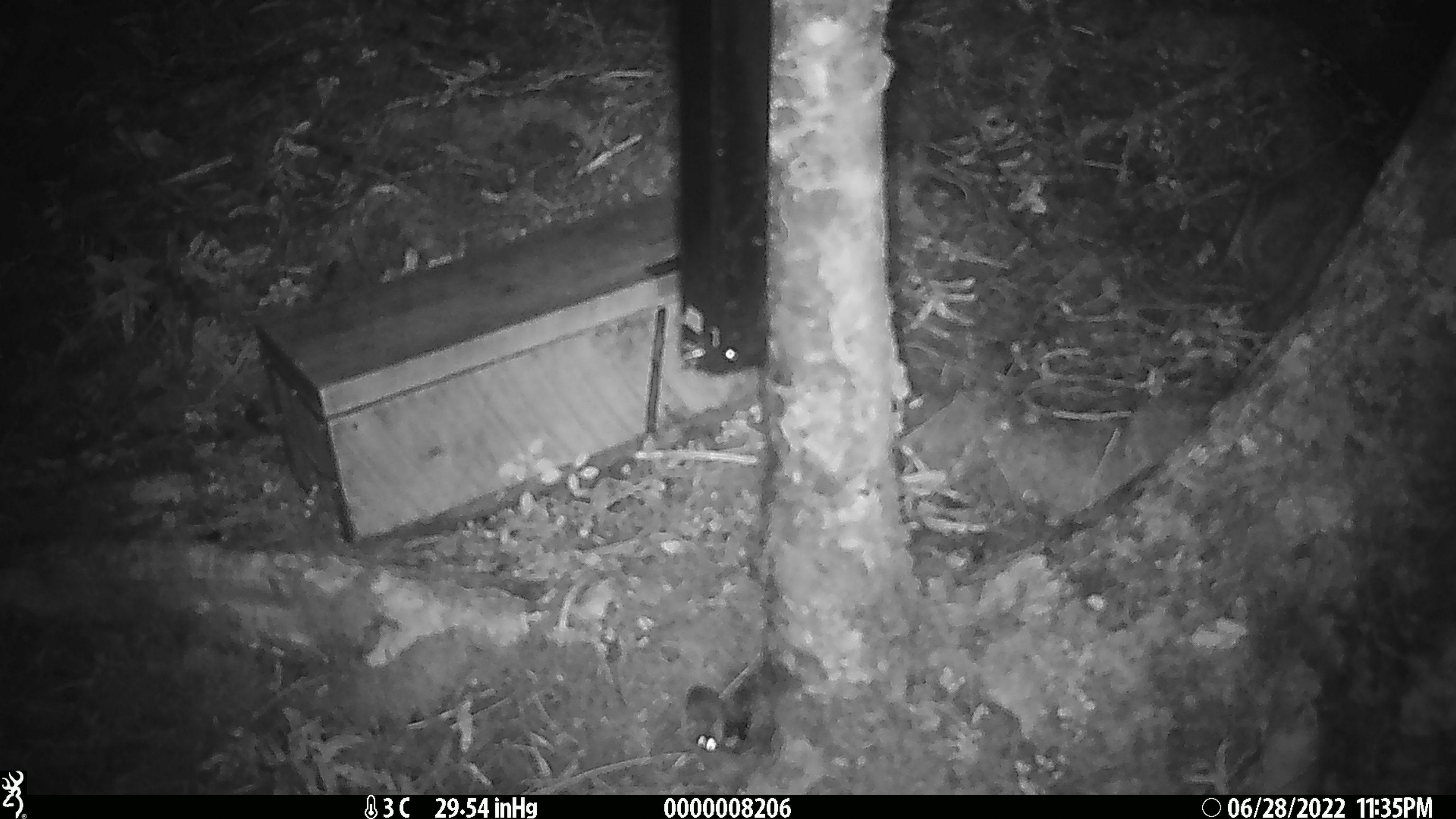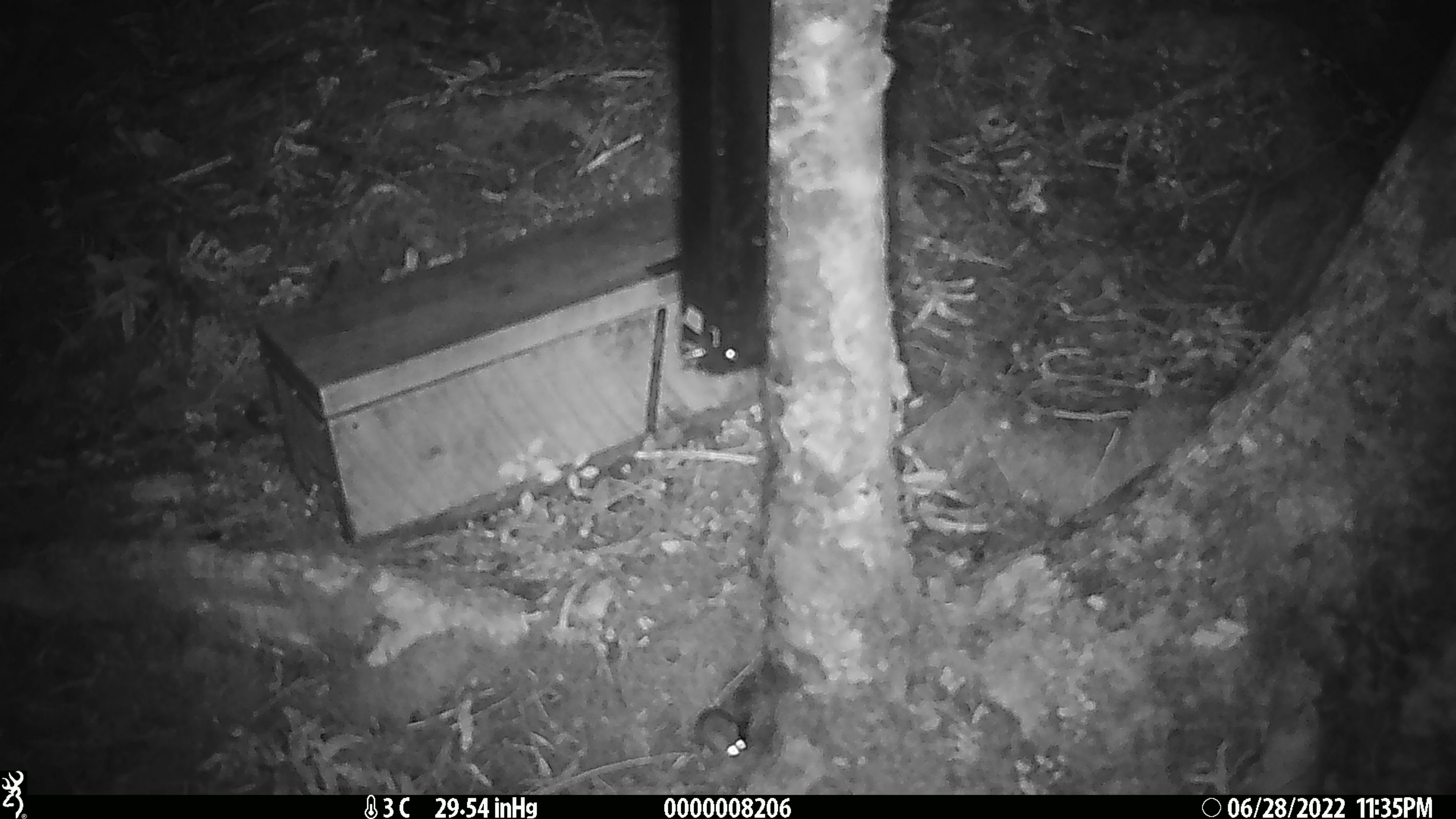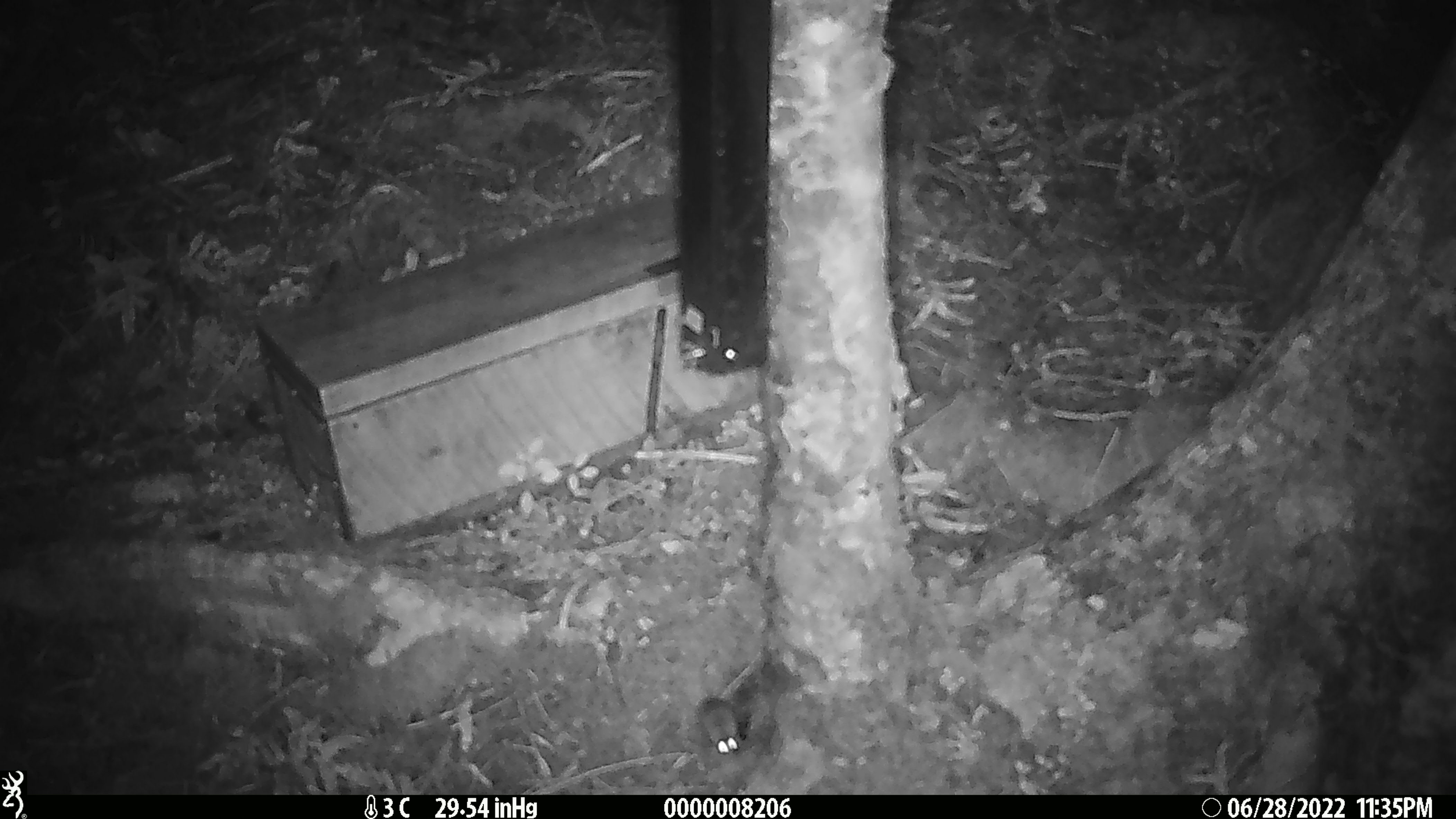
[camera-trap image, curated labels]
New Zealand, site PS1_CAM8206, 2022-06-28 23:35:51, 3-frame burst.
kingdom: Animalia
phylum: Chordata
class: Mammalia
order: Rodentia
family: Muridae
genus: Mus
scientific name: Mus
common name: mouse